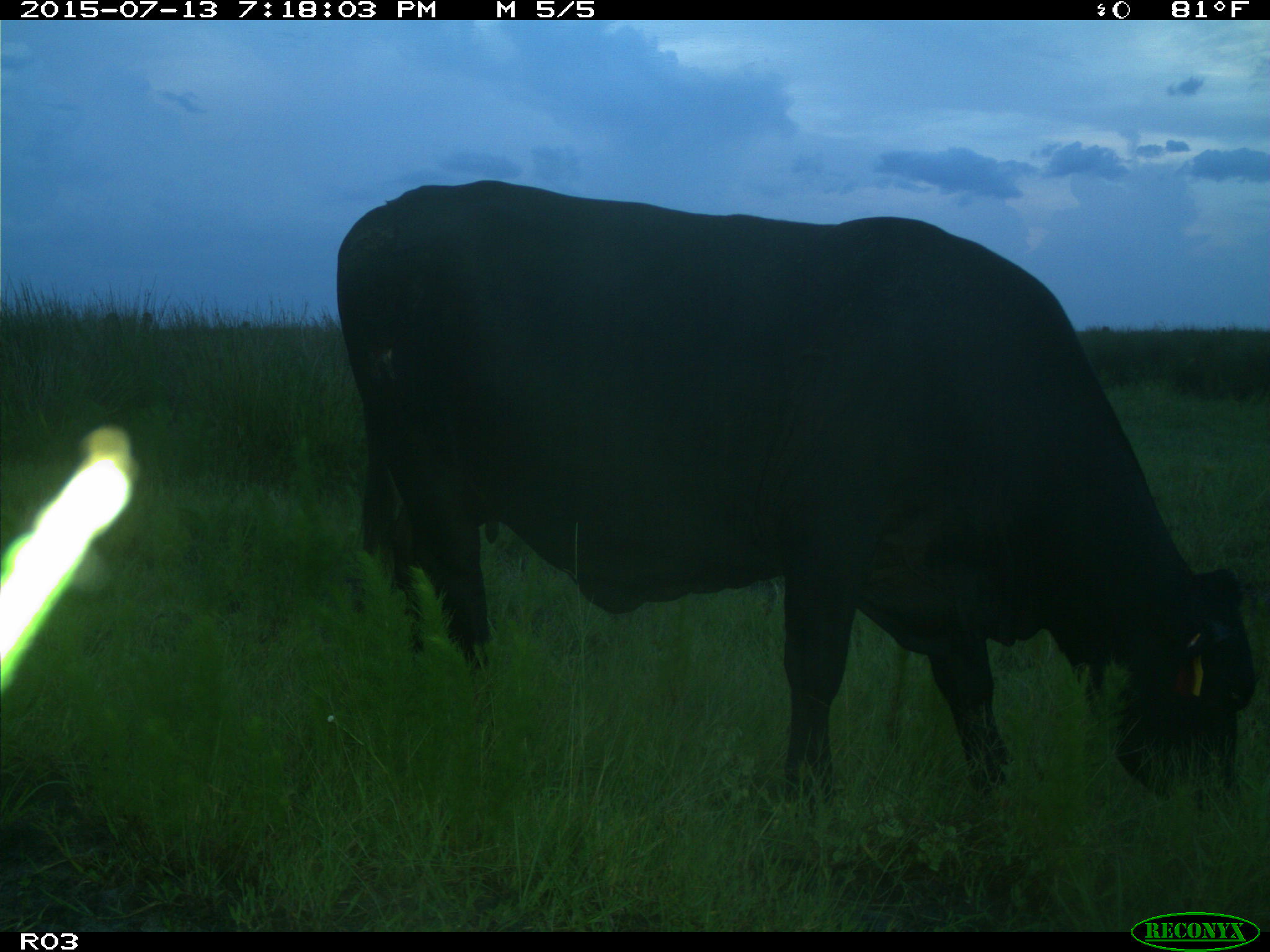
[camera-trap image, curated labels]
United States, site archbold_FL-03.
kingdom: Animalia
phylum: Chordata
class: Mammalia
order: Artiodactyla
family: Bovidae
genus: Bos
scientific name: Bos taurus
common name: domestic cow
Bos taurus (domestic cow).